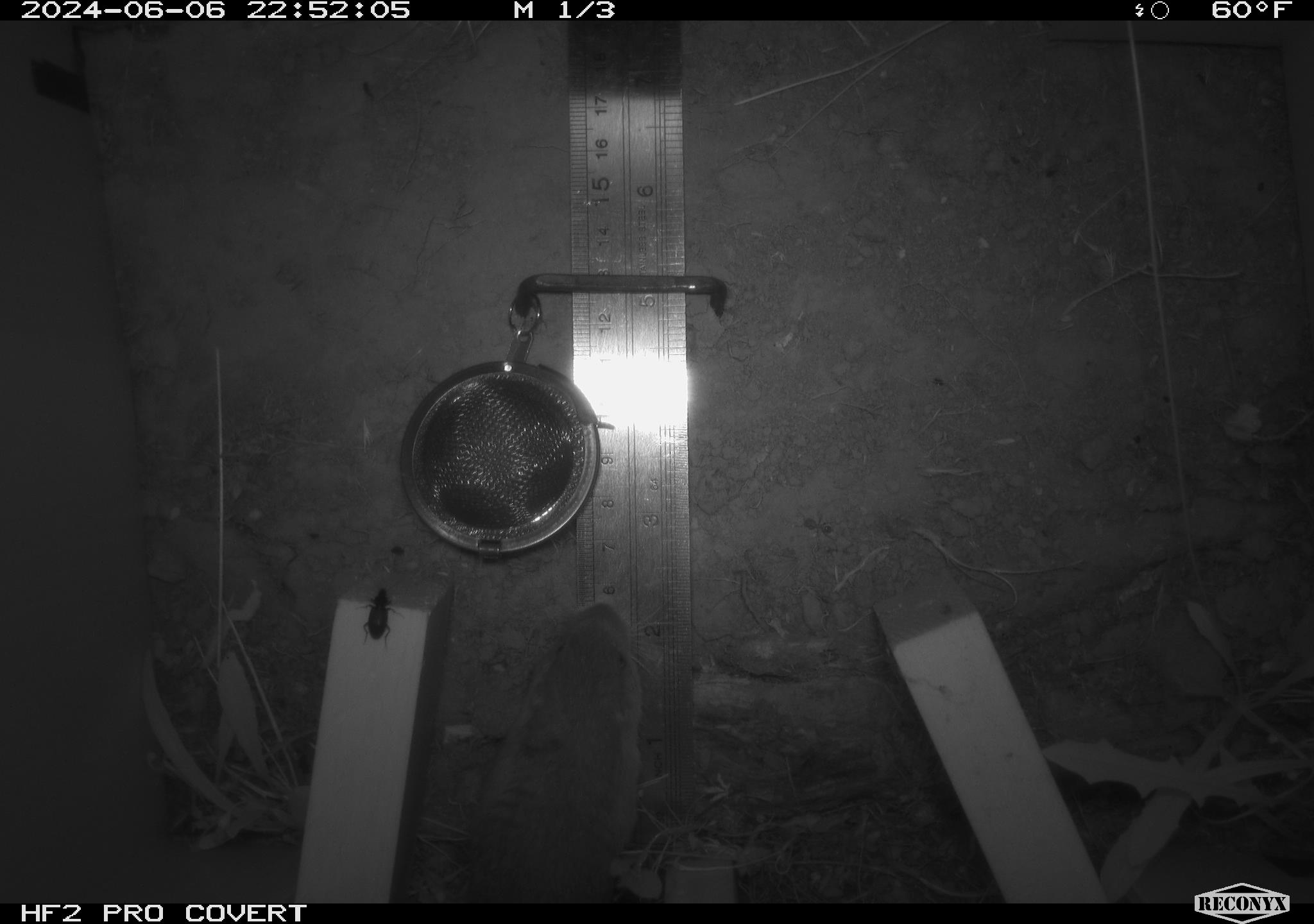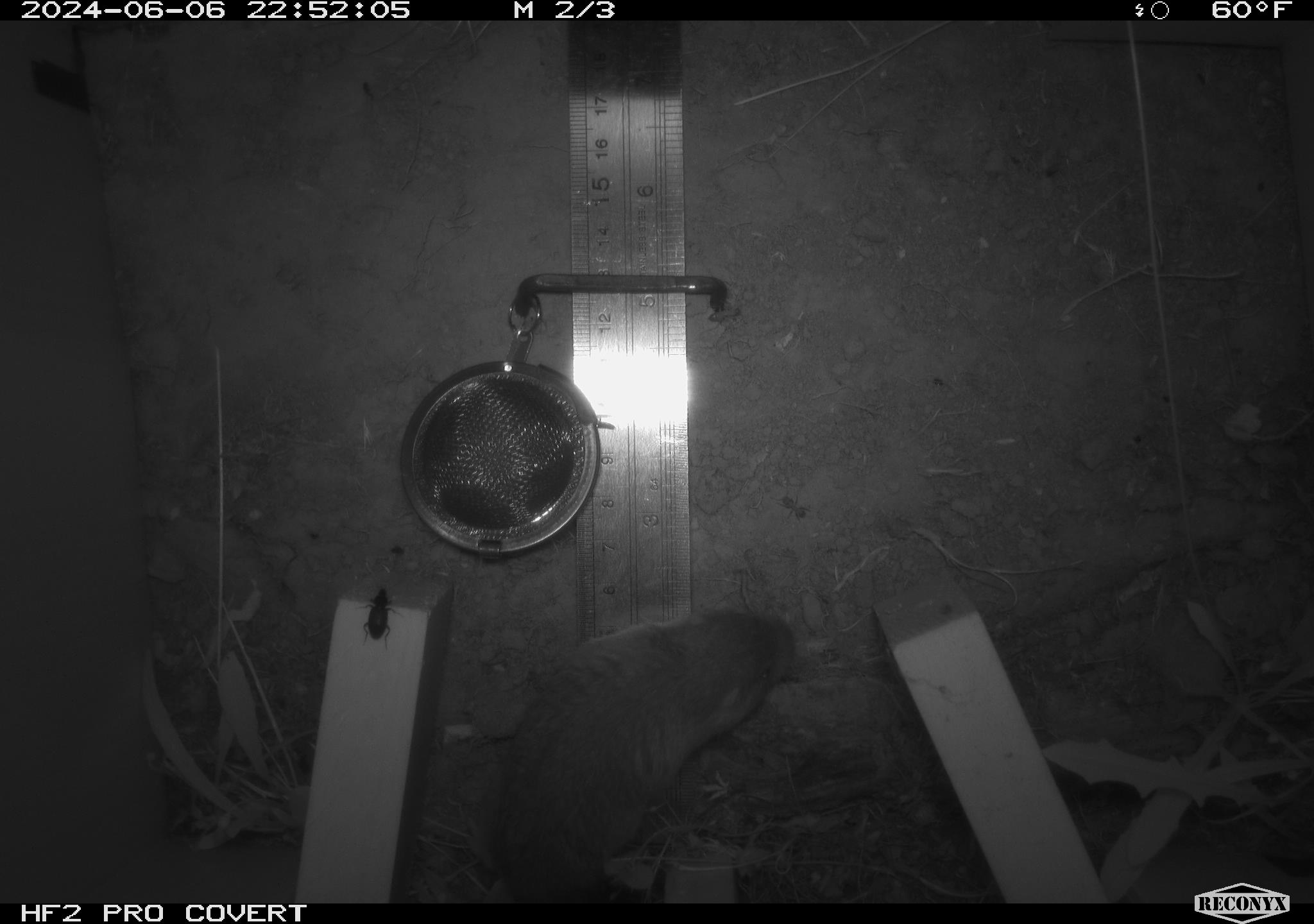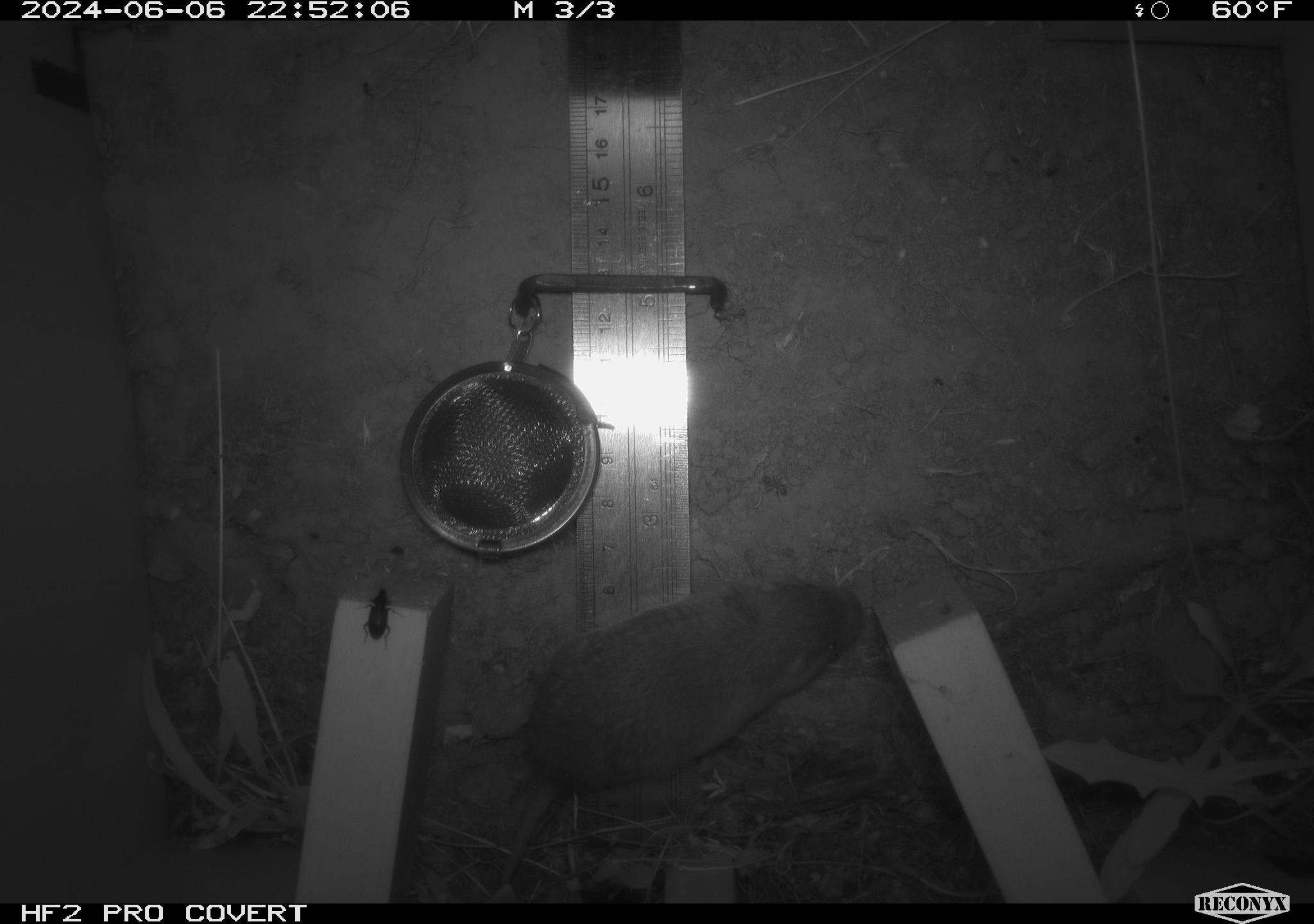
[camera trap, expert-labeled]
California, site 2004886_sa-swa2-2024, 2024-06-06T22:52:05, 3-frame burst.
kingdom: Animalia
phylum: Chordata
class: Mammalia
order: Rodentia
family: Geomyidae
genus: Megascapheus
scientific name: Megascapheus bottae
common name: botta's pocket gopher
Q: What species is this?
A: Botta's pocket gopher (Megascapheus bottae).